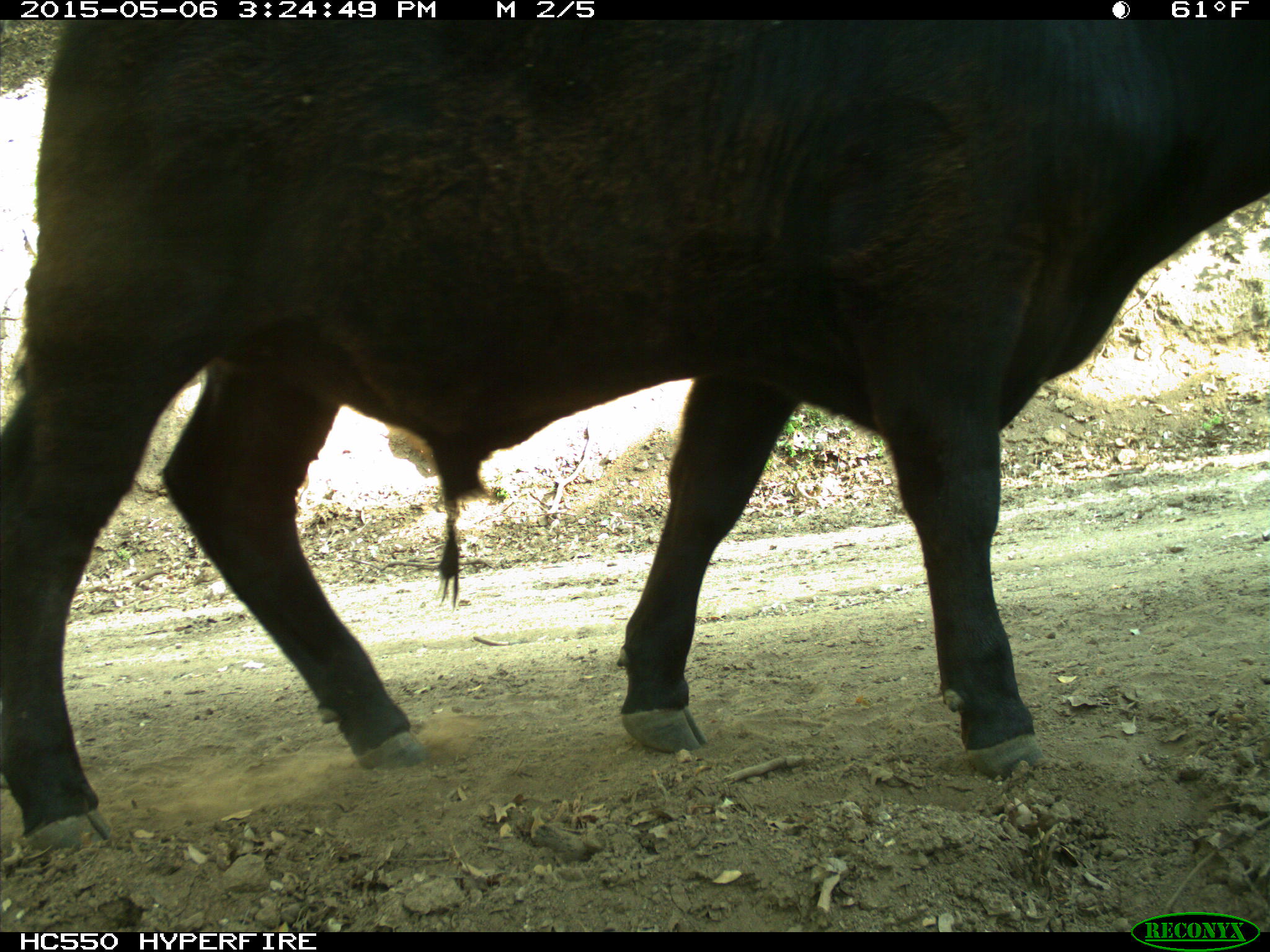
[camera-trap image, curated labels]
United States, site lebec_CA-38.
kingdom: Animalia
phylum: Chordata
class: Mammalia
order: Artiodactyla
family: Bovidae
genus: Bos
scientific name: Bos taurus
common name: domestic cow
Bos taurus (domestic cow).